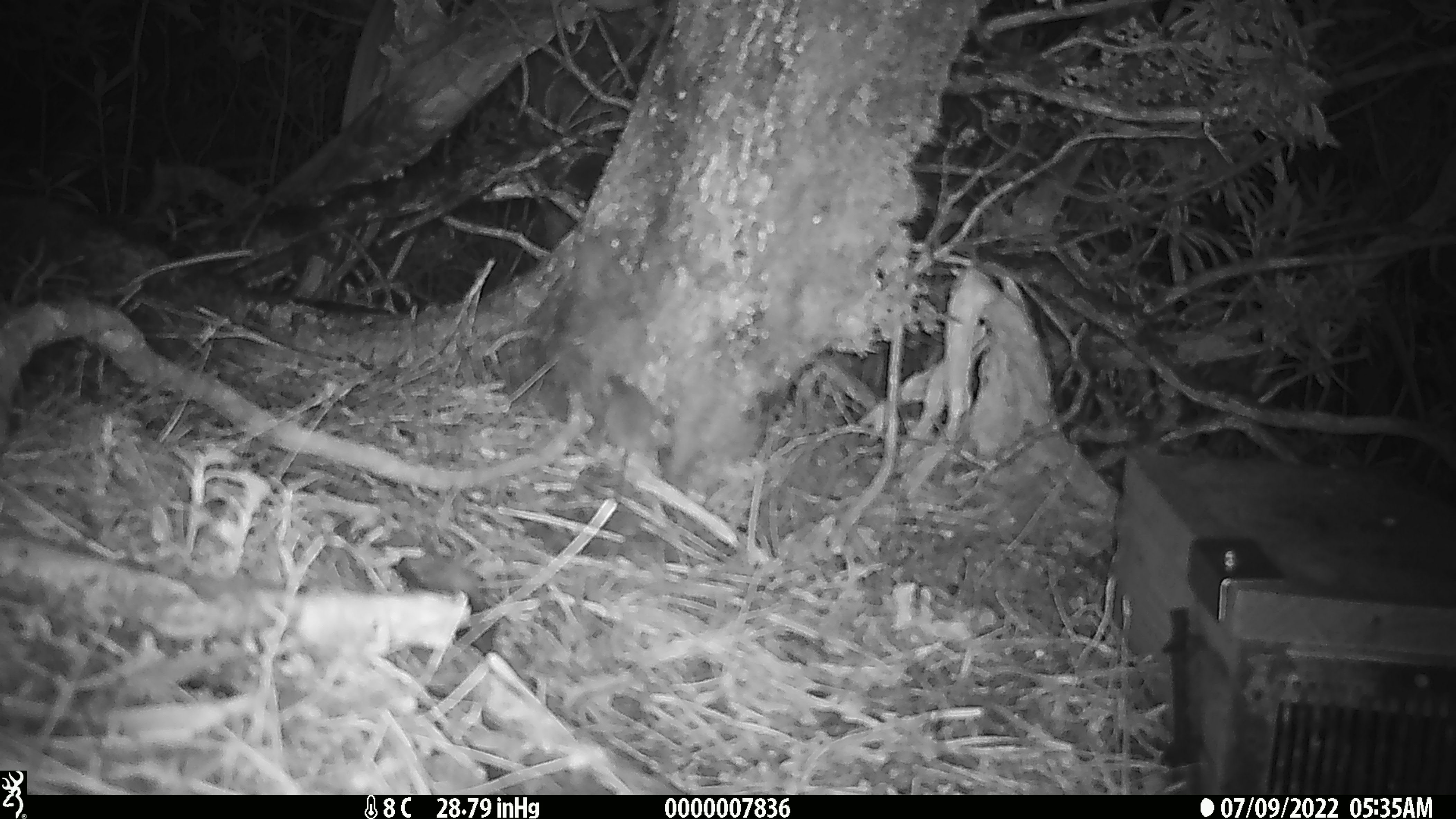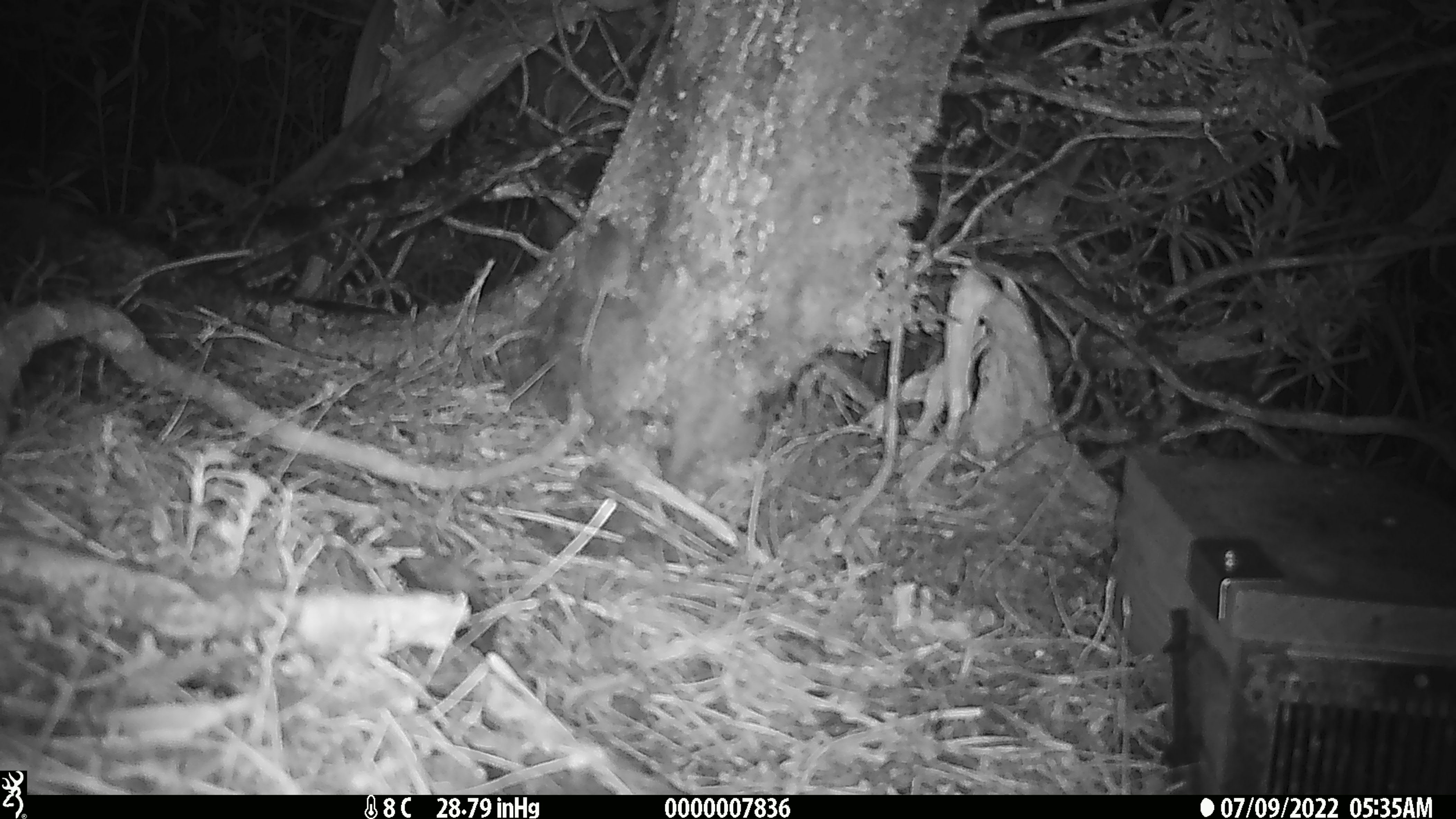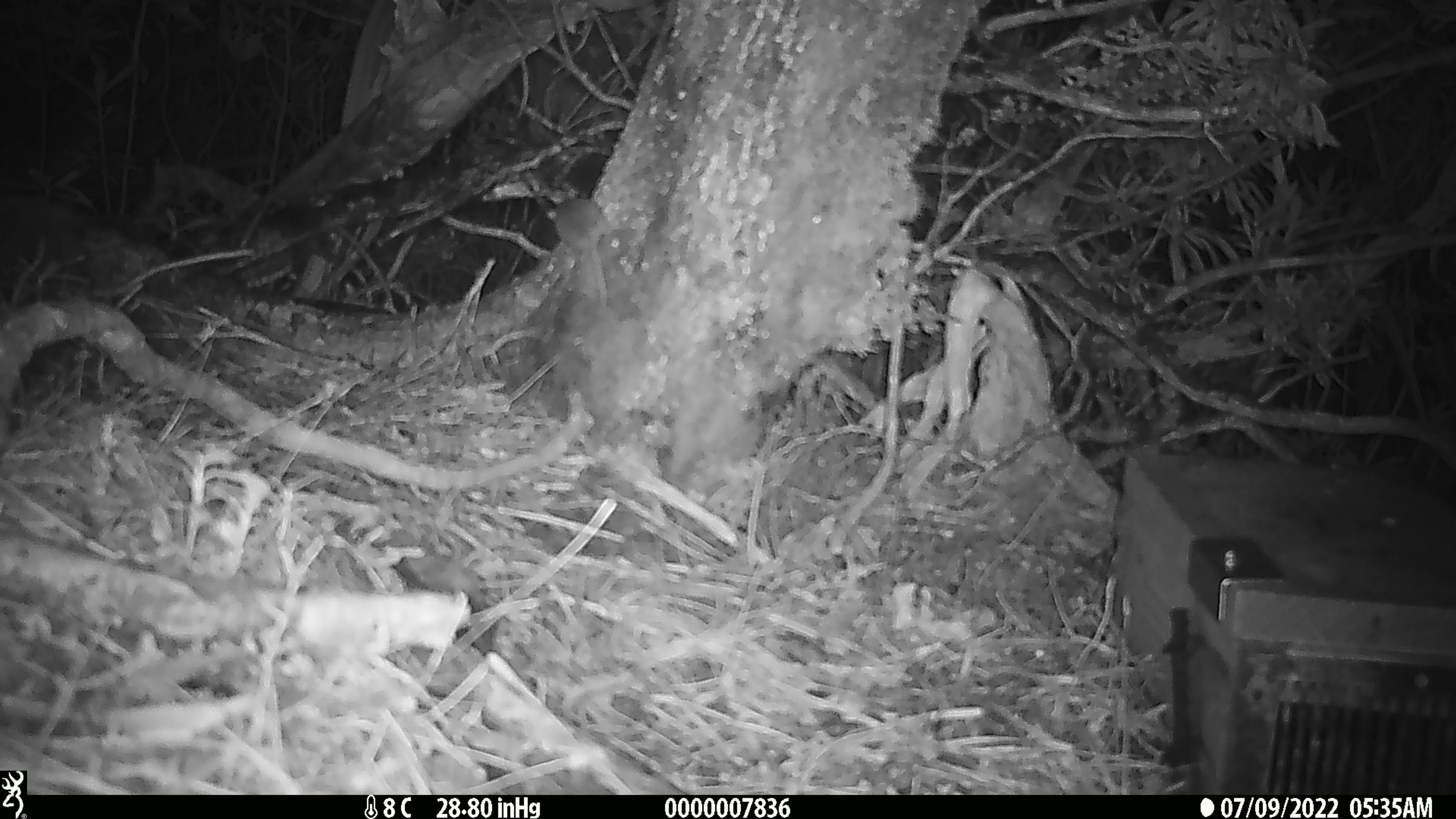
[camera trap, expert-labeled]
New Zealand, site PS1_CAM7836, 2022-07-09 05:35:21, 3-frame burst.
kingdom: Animalia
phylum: Chordata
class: Mammalia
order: Rodentia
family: Muridae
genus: Mus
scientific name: Mus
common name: mouse